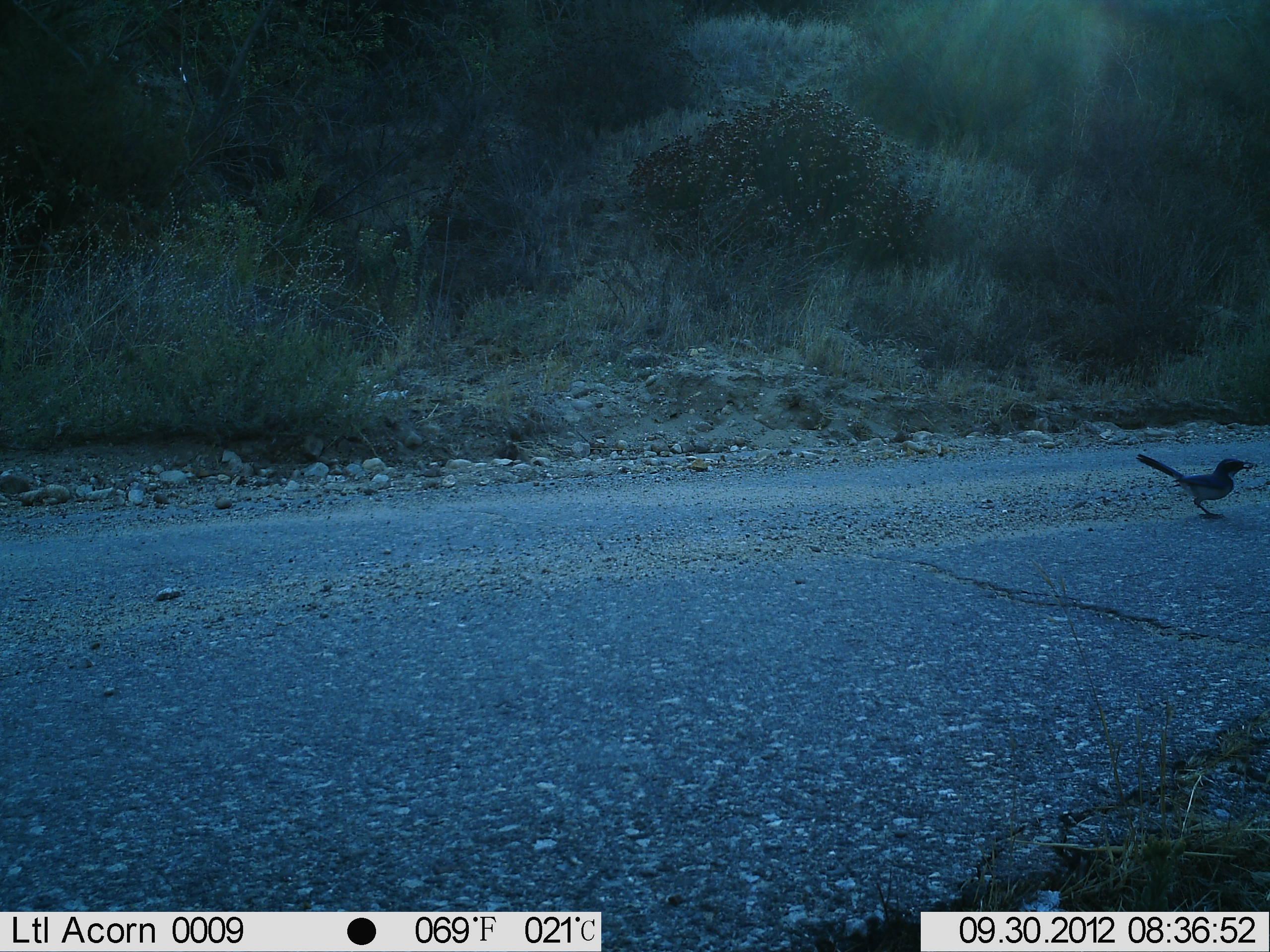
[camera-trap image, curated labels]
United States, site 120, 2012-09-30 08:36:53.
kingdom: Animalia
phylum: Chordata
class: Aves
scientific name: Aves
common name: bird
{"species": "bird (Aves)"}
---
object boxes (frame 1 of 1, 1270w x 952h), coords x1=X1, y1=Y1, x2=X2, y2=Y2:
bird: x1=1133, y1=450, x2=1261, y2=525